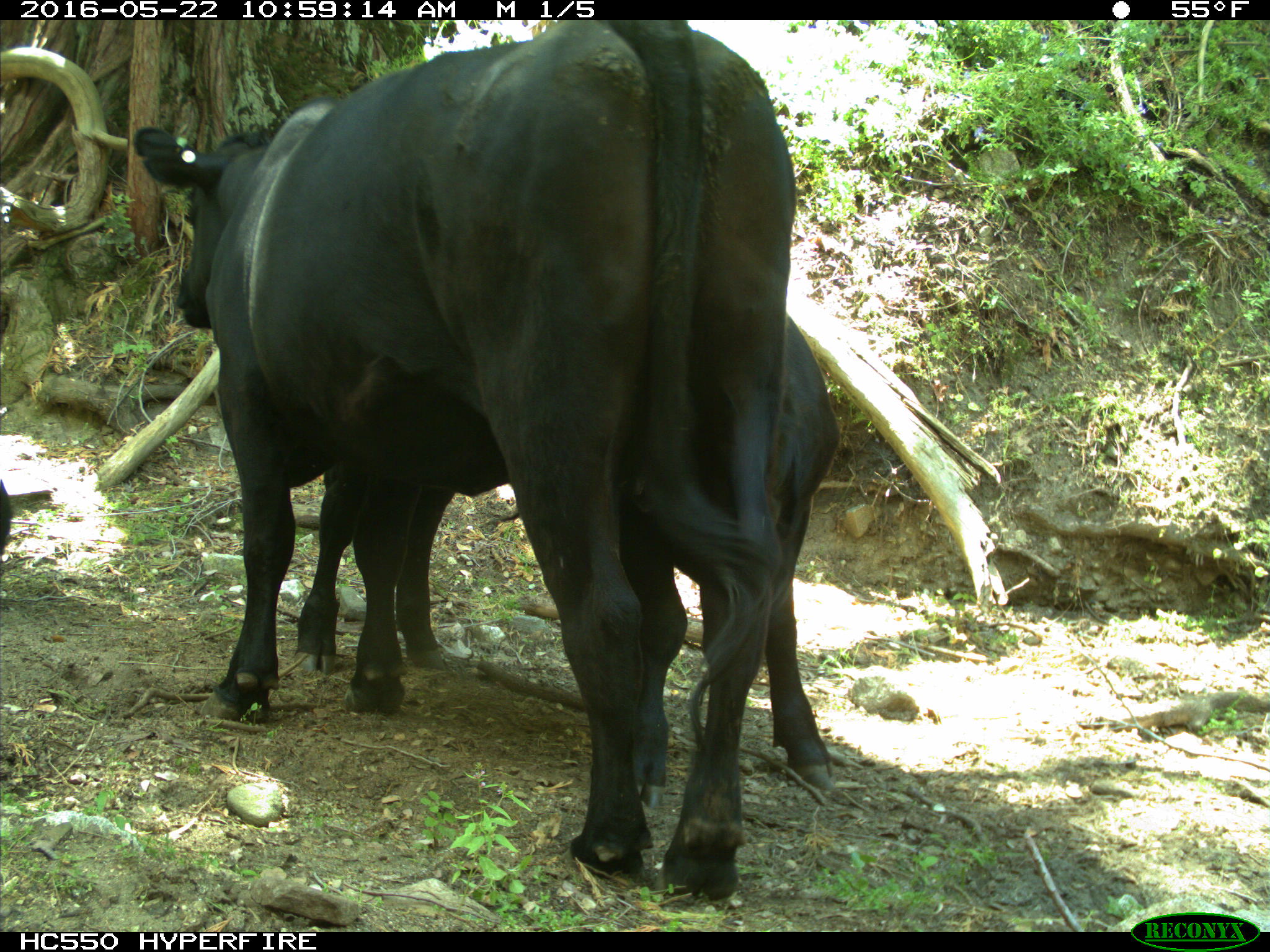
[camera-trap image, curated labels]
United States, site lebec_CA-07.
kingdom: Animalia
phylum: Chordata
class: Mammalia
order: Artiodactyla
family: Bovidae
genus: Bos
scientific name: Bos taurus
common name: domestic cow